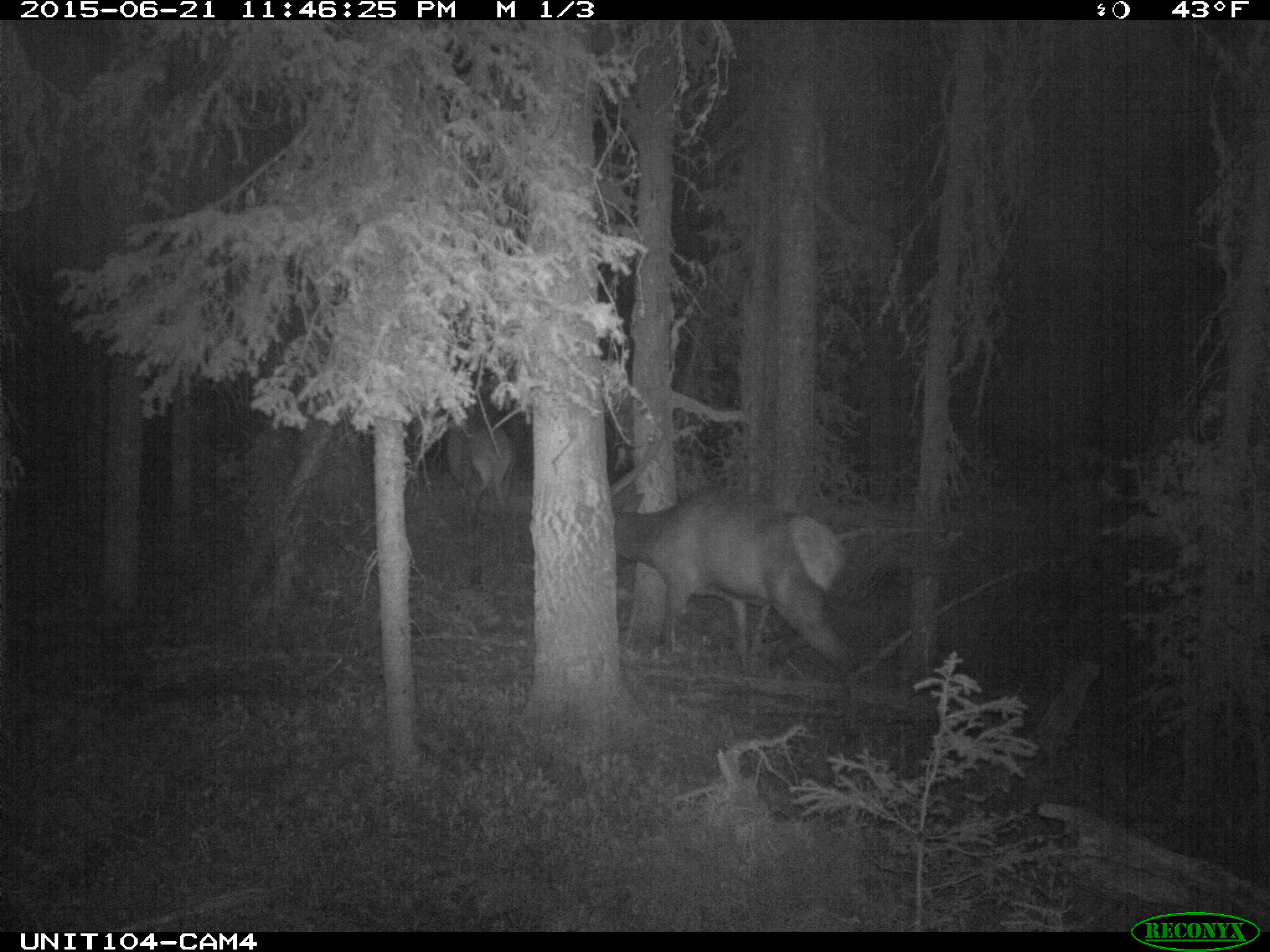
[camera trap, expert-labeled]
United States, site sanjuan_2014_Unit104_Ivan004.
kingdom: Animalia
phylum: Chordata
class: Mammalia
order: Artiodactyla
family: Cervidae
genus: Cervus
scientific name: Cervus elaphus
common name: red deer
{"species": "Cervus elaphus (red deer)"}